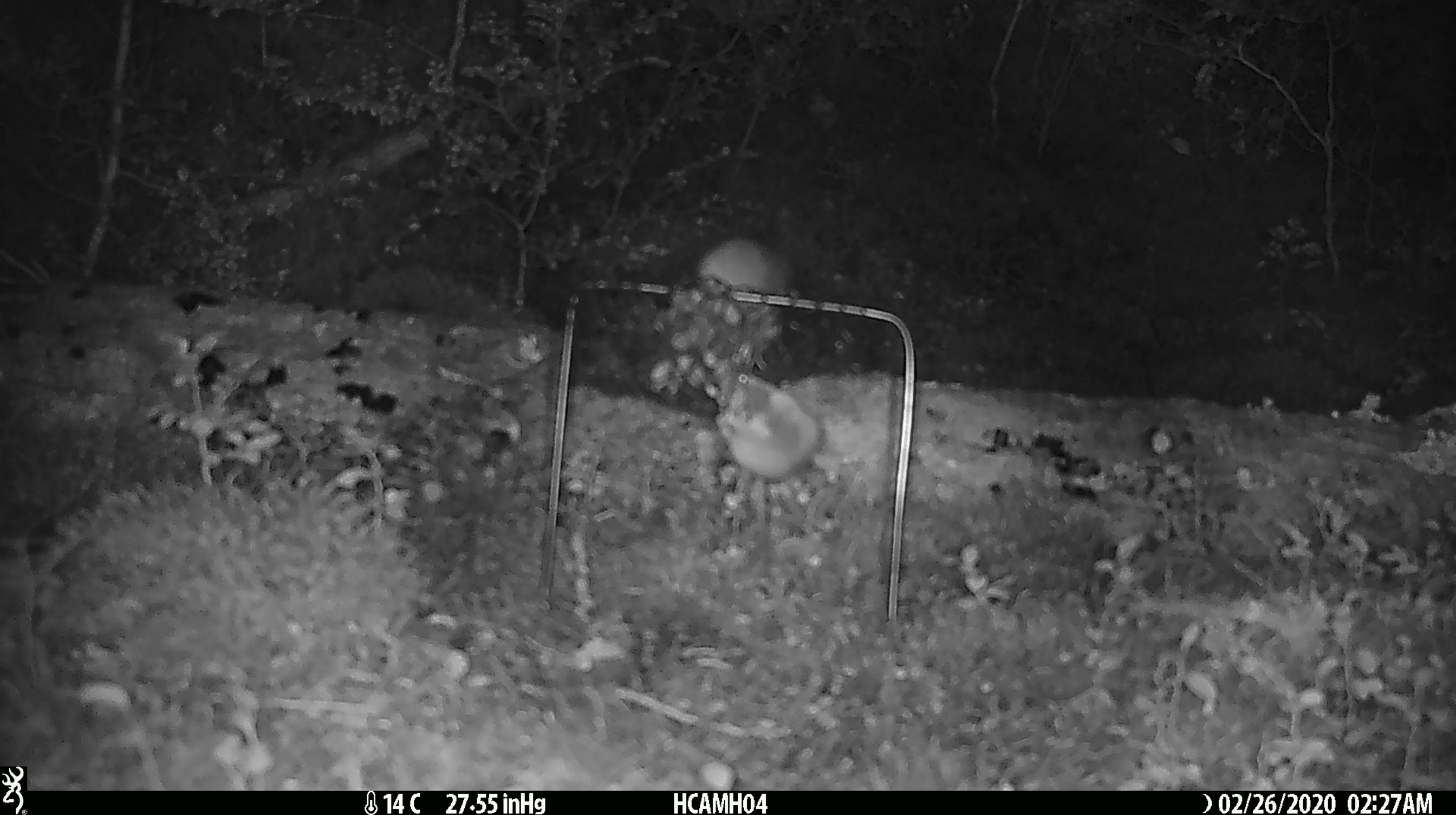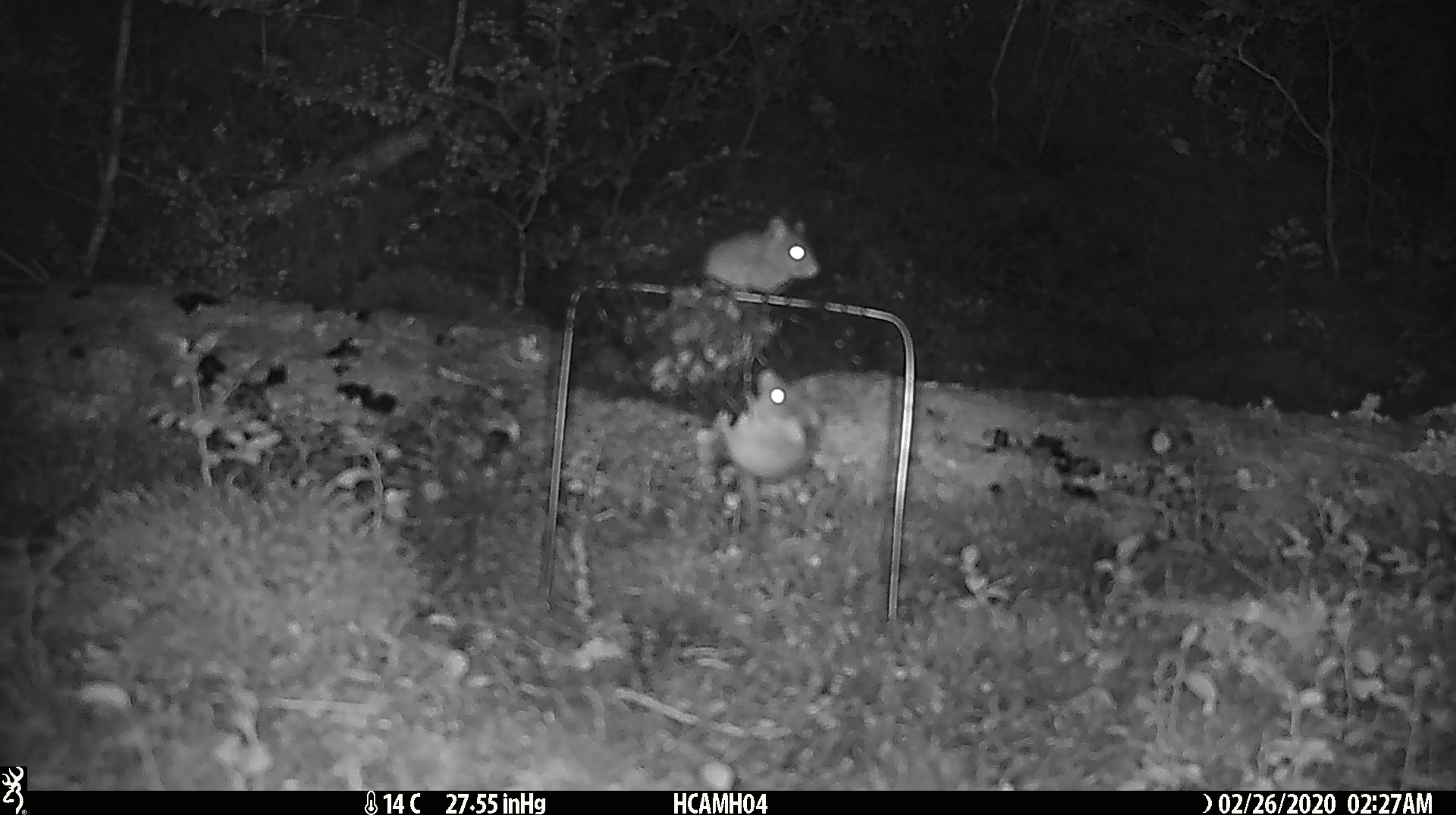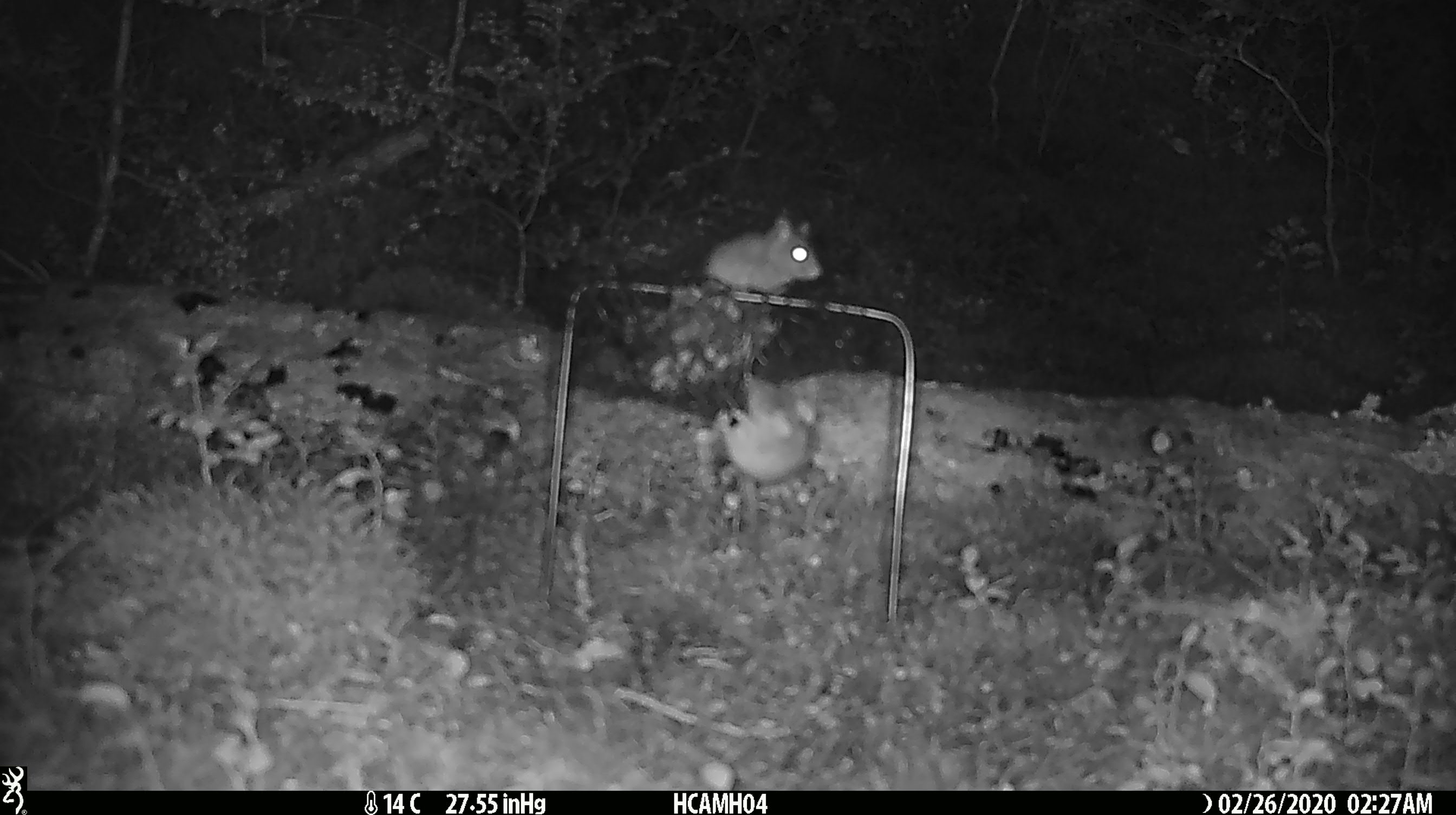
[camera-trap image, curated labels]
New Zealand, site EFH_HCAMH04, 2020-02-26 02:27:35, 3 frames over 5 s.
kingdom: Animalia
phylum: Chordata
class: Mammalia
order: Rodentia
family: Muridae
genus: Mus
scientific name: Mus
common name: mouse